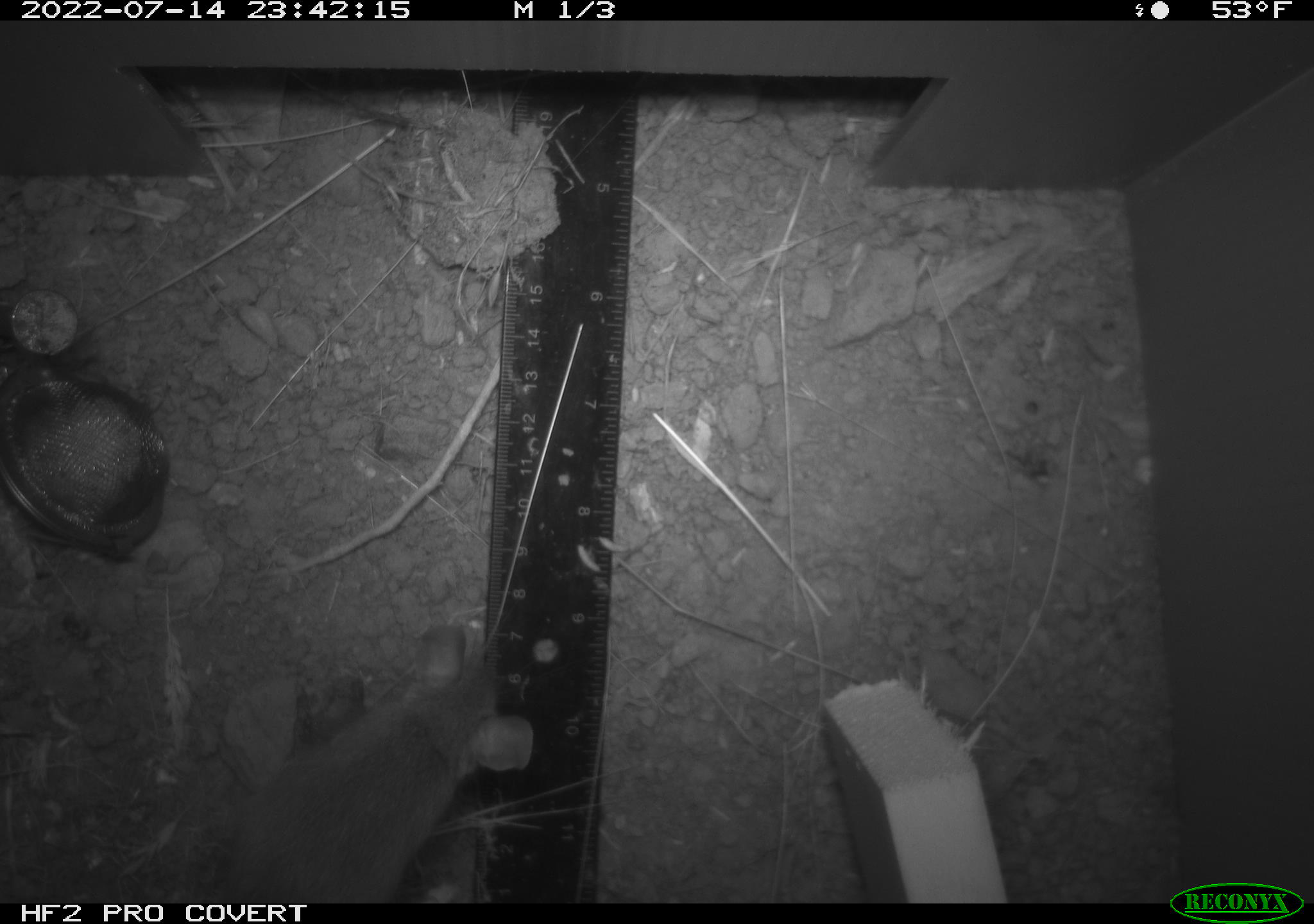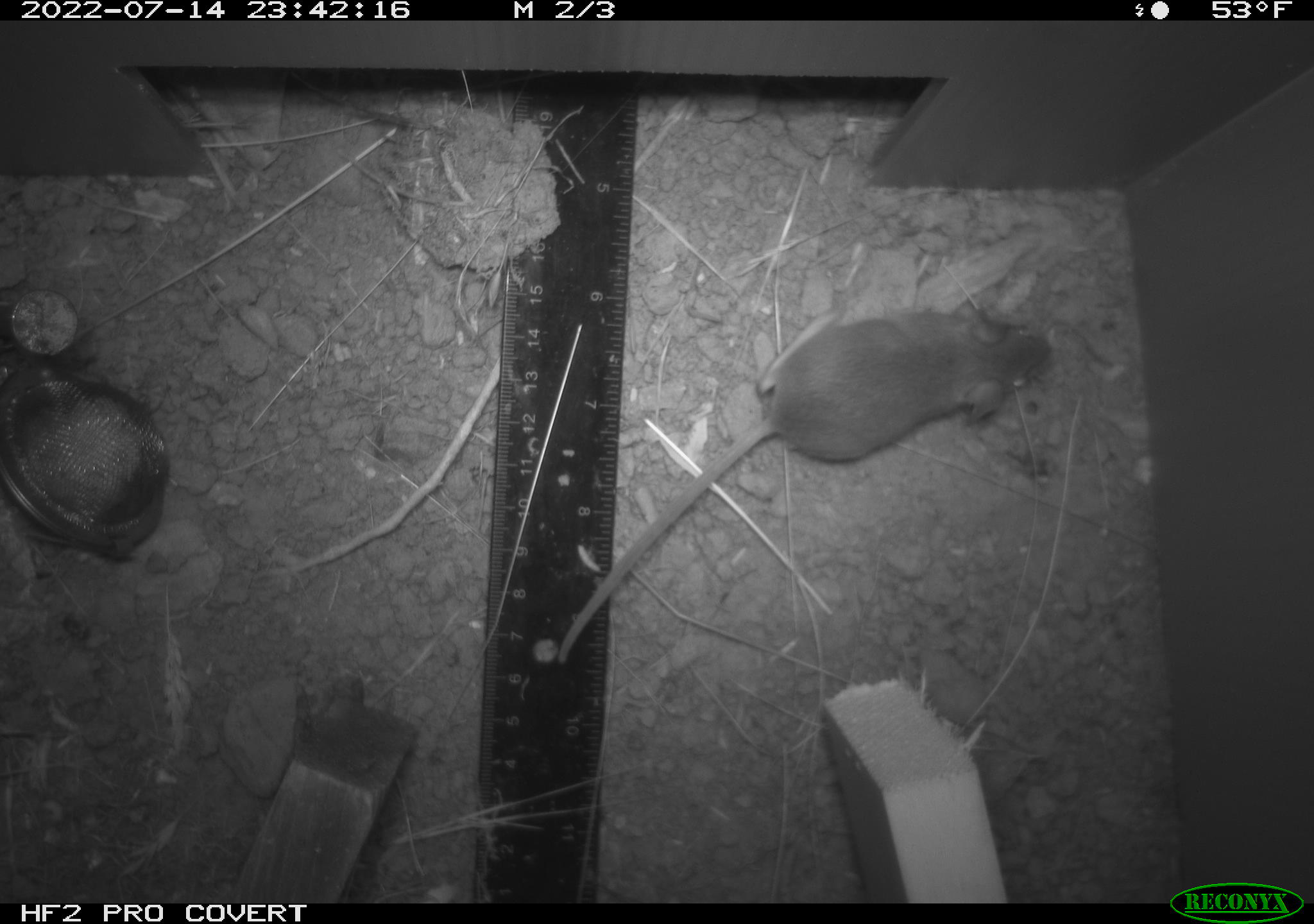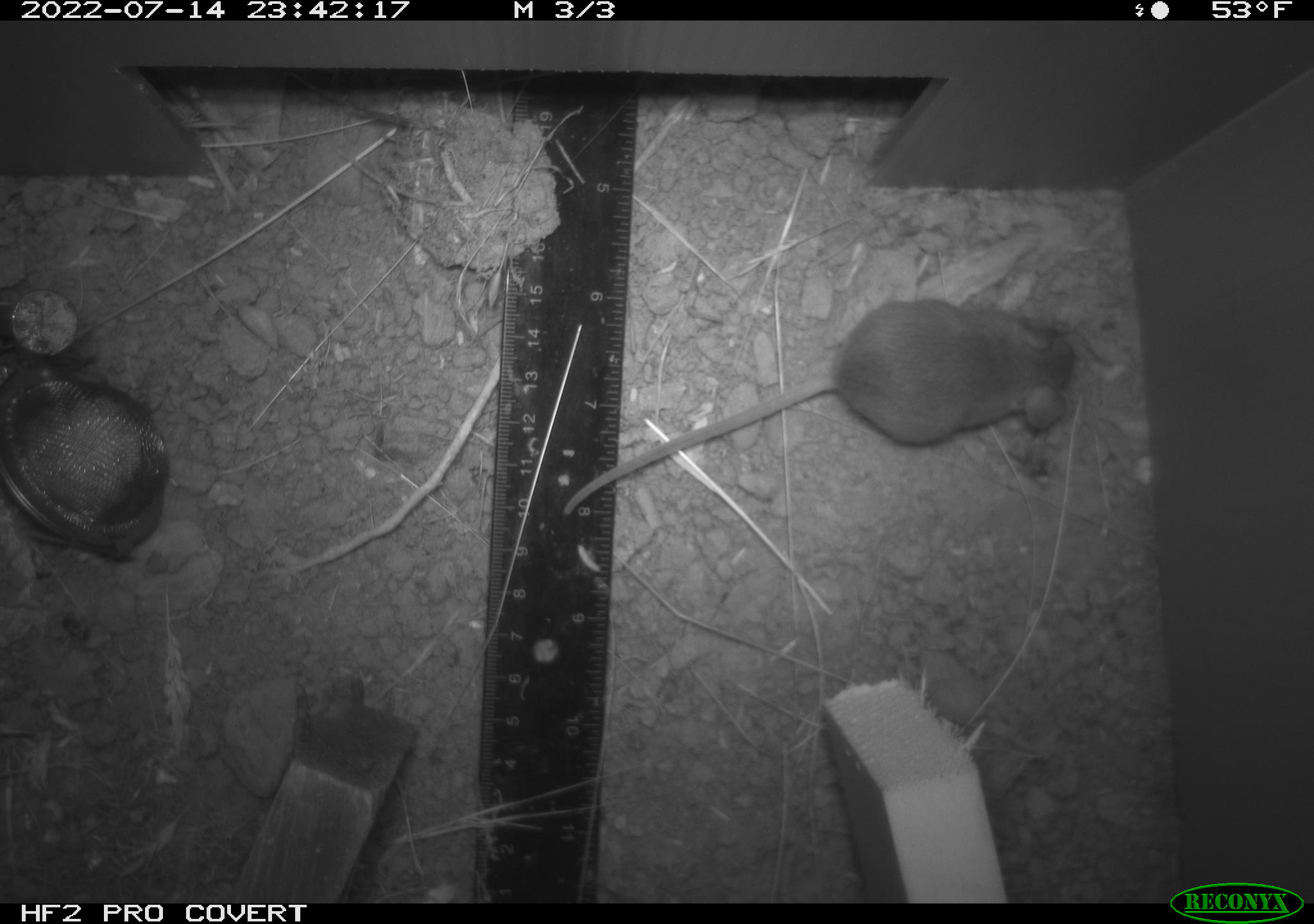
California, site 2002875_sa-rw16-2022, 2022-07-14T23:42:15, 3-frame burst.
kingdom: Animalia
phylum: Chordata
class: Mammalia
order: Rodentia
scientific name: Rodentia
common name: mouse species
Mouse species (Rodentia).